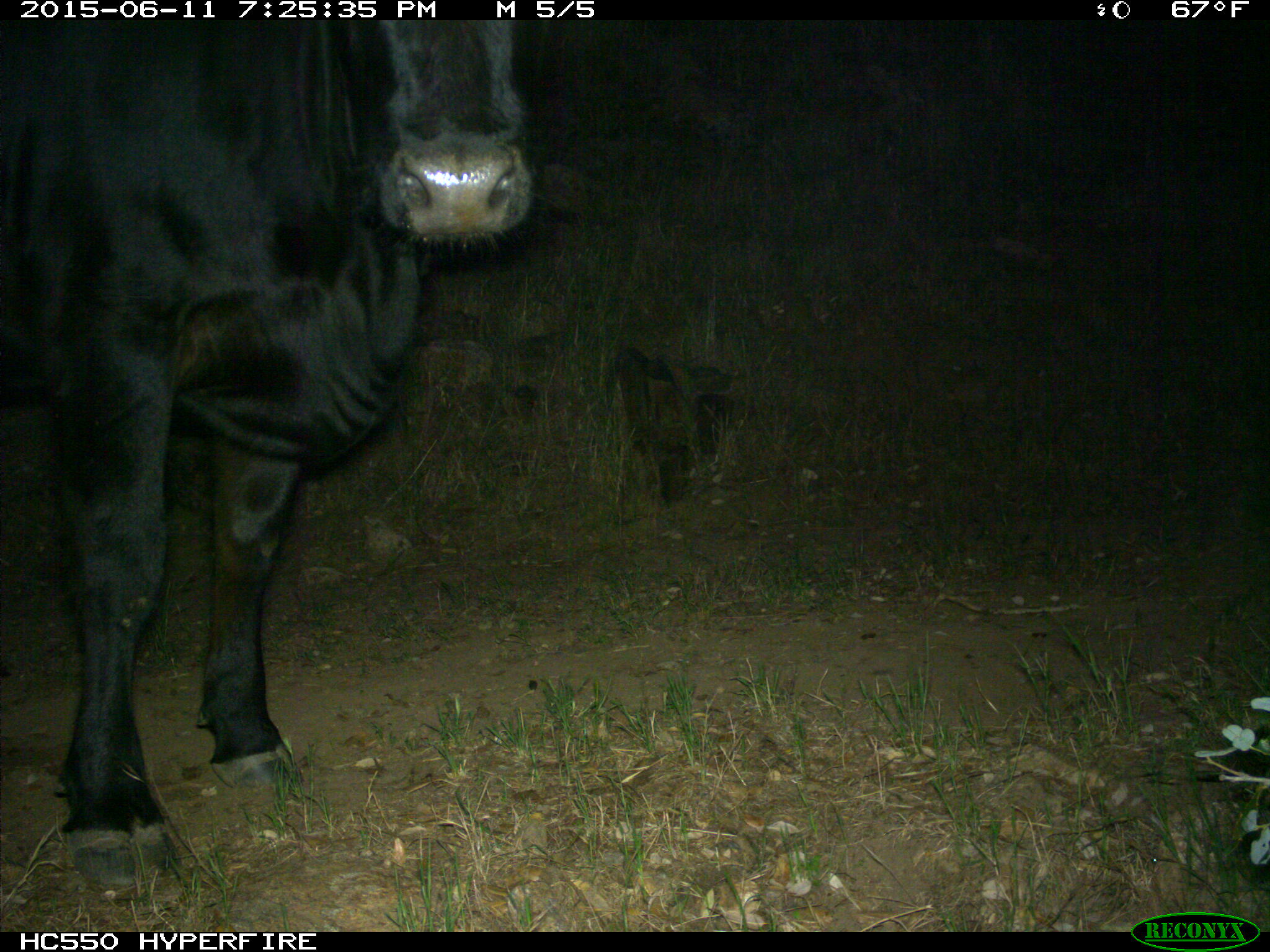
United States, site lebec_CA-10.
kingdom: Animalia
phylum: Chordata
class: Mammalia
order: Artiodactyla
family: Bovidae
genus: Bos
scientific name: Bos taurus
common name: domestic cow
Bos taurus (domestic cow).